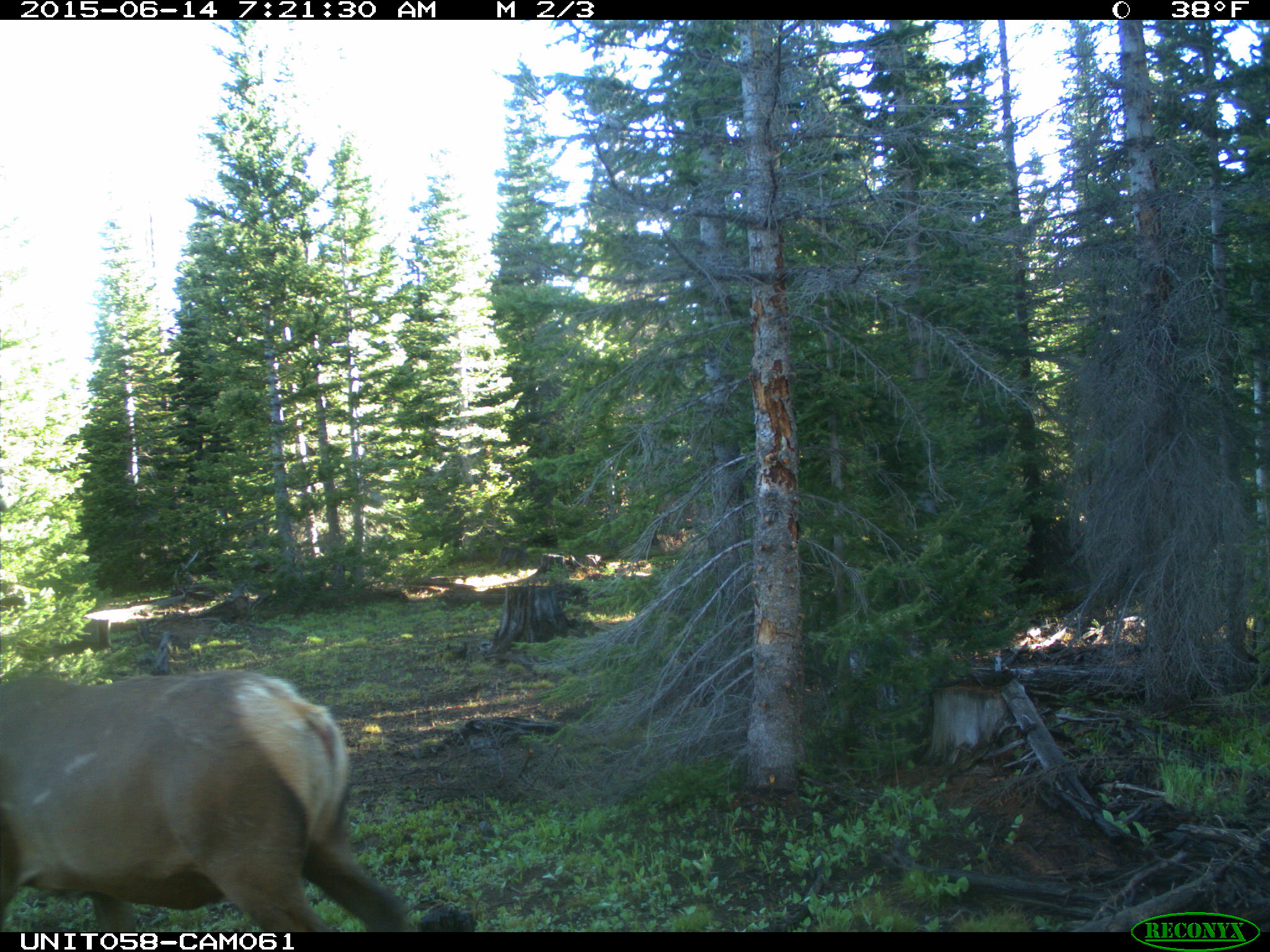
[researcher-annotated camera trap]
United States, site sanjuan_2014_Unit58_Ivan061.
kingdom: Animalia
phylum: Chordata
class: Mammalia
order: Artiodactyla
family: Cervidae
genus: Cervus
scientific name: Cervus elaphus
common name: red deer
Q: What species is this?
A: Cervus elaphus (red deer).